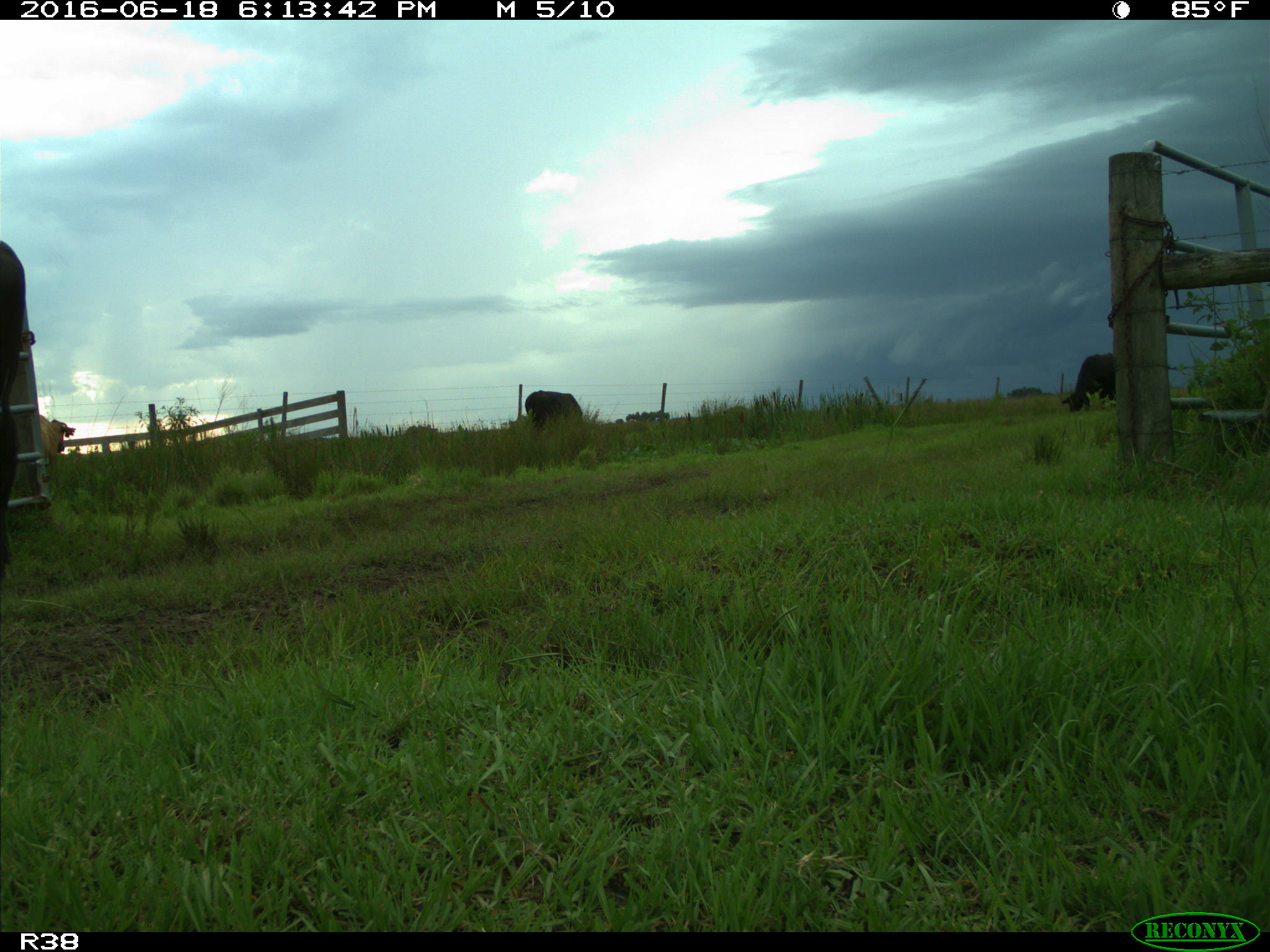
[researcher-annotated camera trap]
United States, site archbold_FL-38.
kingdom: Animalia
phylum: Chordata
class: Mammalia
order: Artiodactyla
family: Bovidae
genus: Bos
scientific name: Bos taurus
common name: domestic cow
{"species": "Bos taurus (domestic cow)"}